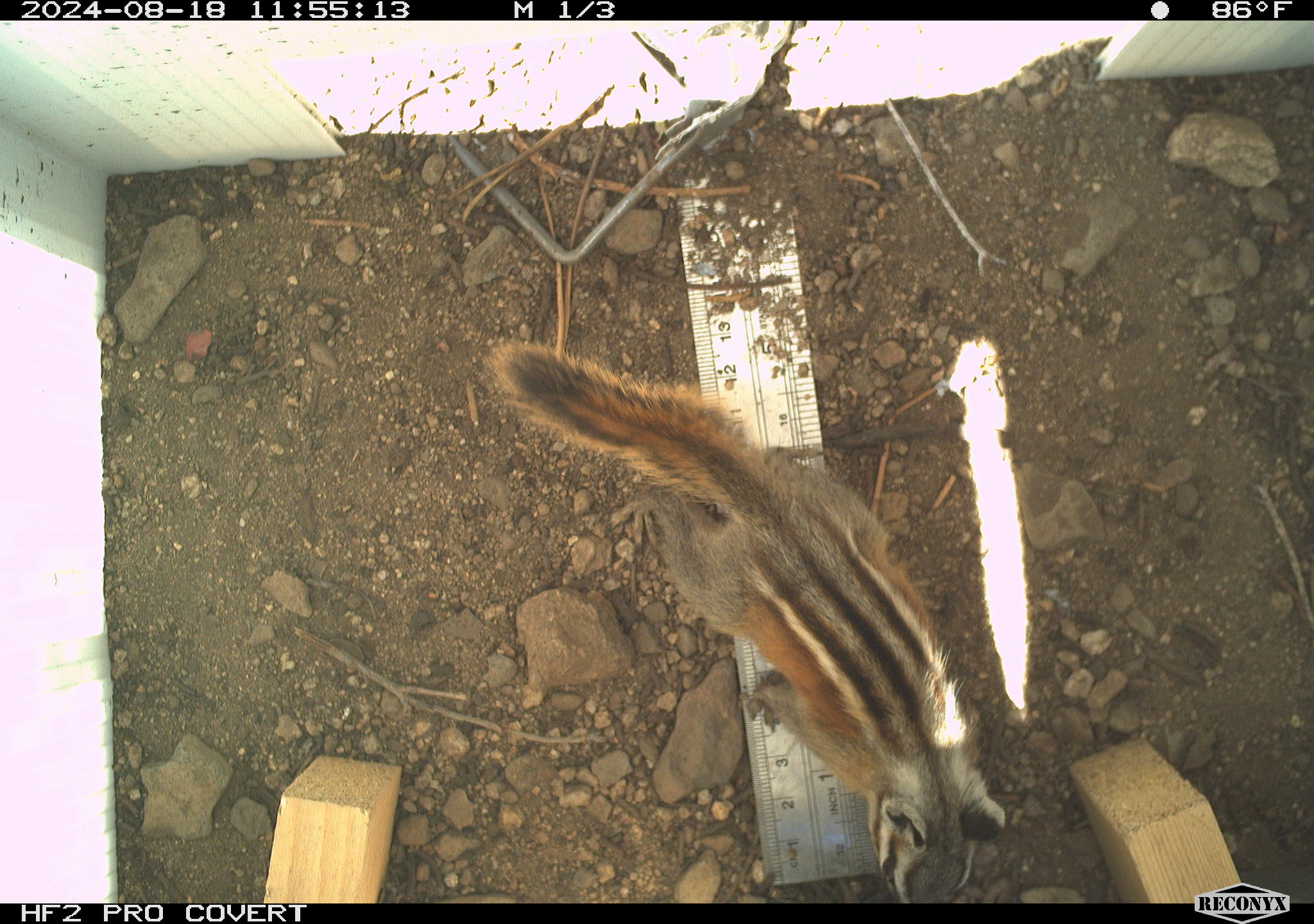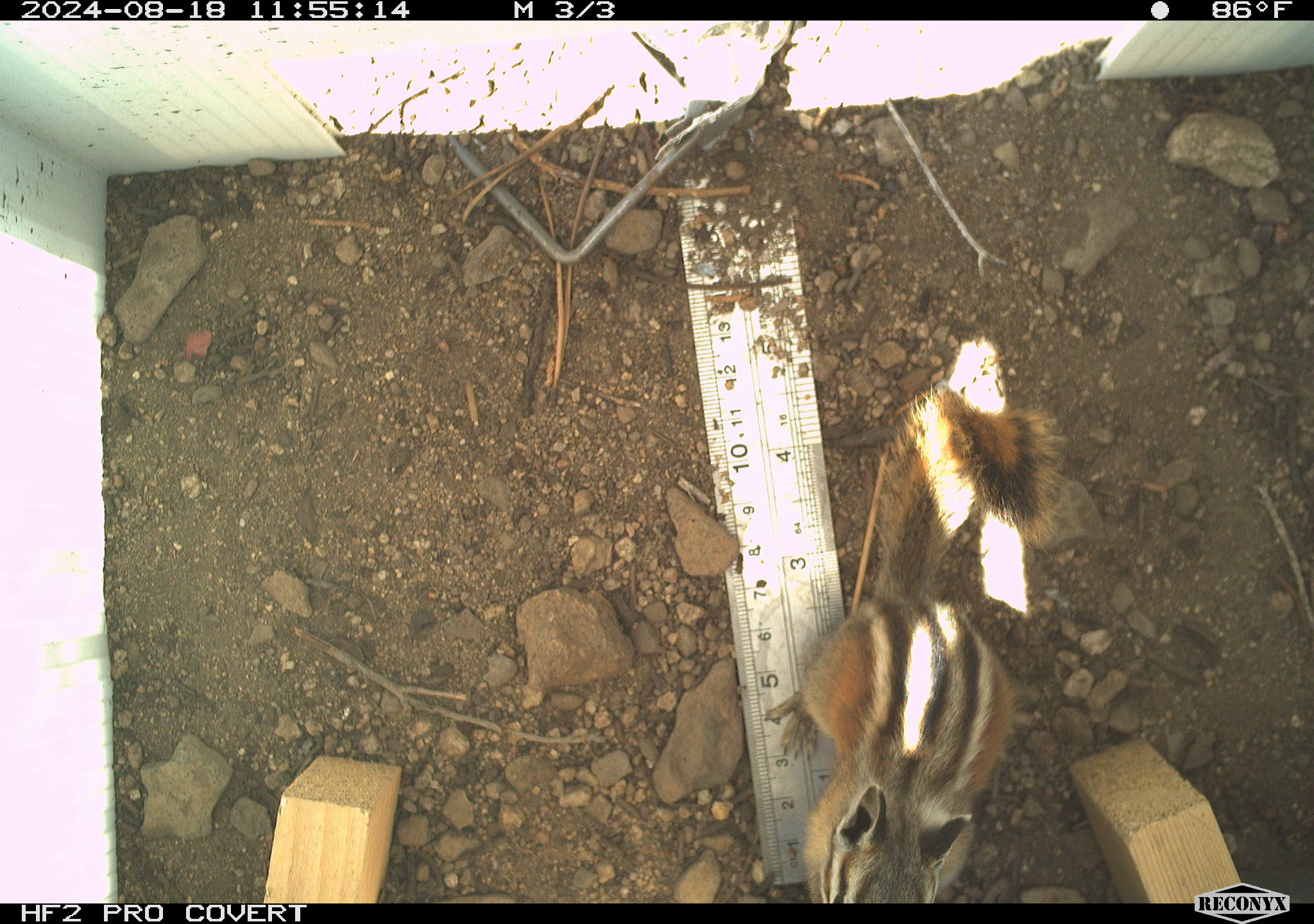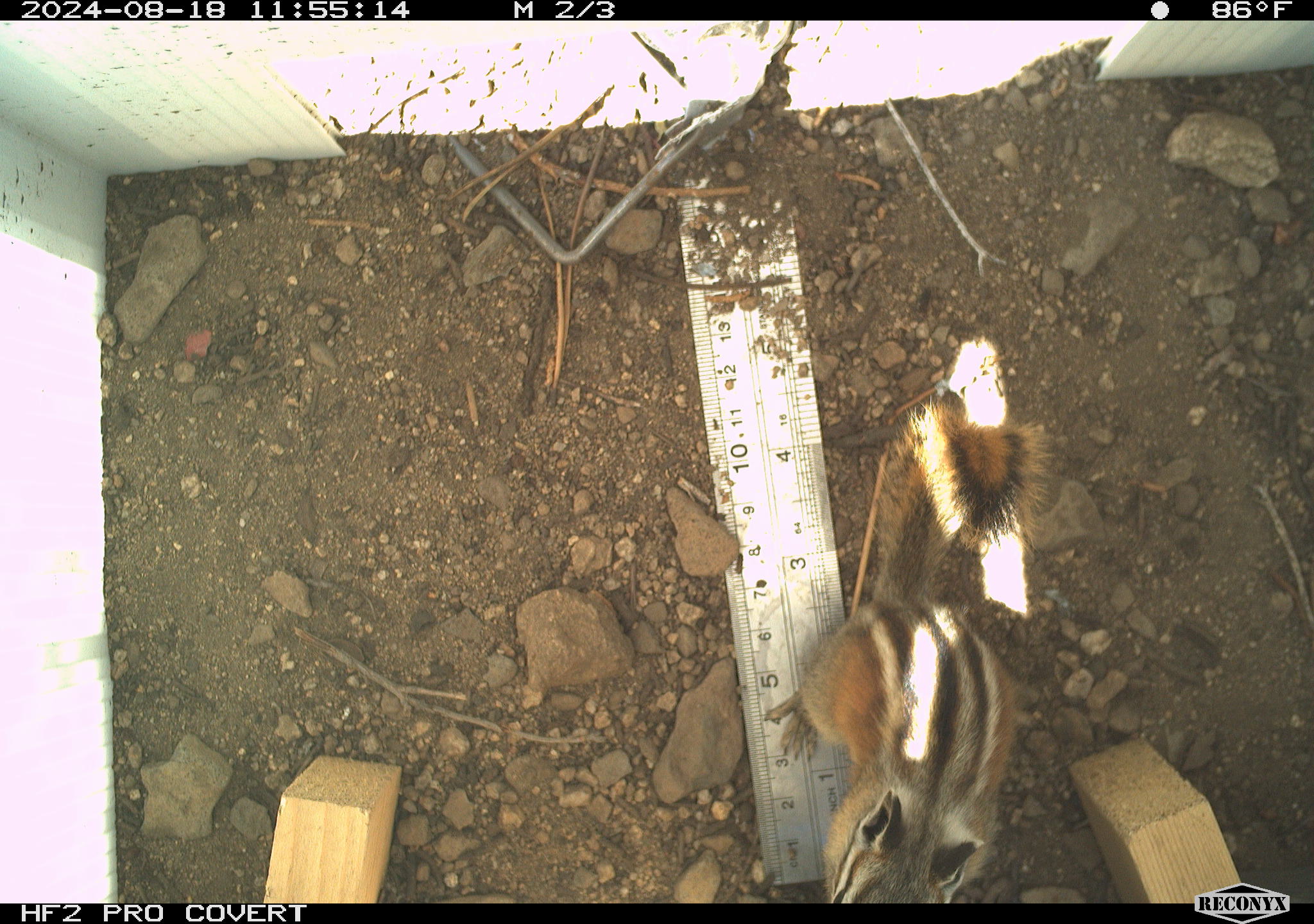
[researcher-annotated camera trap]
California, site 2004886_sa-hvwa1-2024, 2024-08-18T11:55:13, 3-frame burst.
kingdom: Animalia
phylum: Chordata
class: Mammalia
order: Rodentia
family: Sciuridae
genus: Neotamias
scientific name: Neotamias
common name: western chipmunks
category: neotamias species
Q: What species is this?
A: Neotamias species (western chipmunks) (Neotamias).